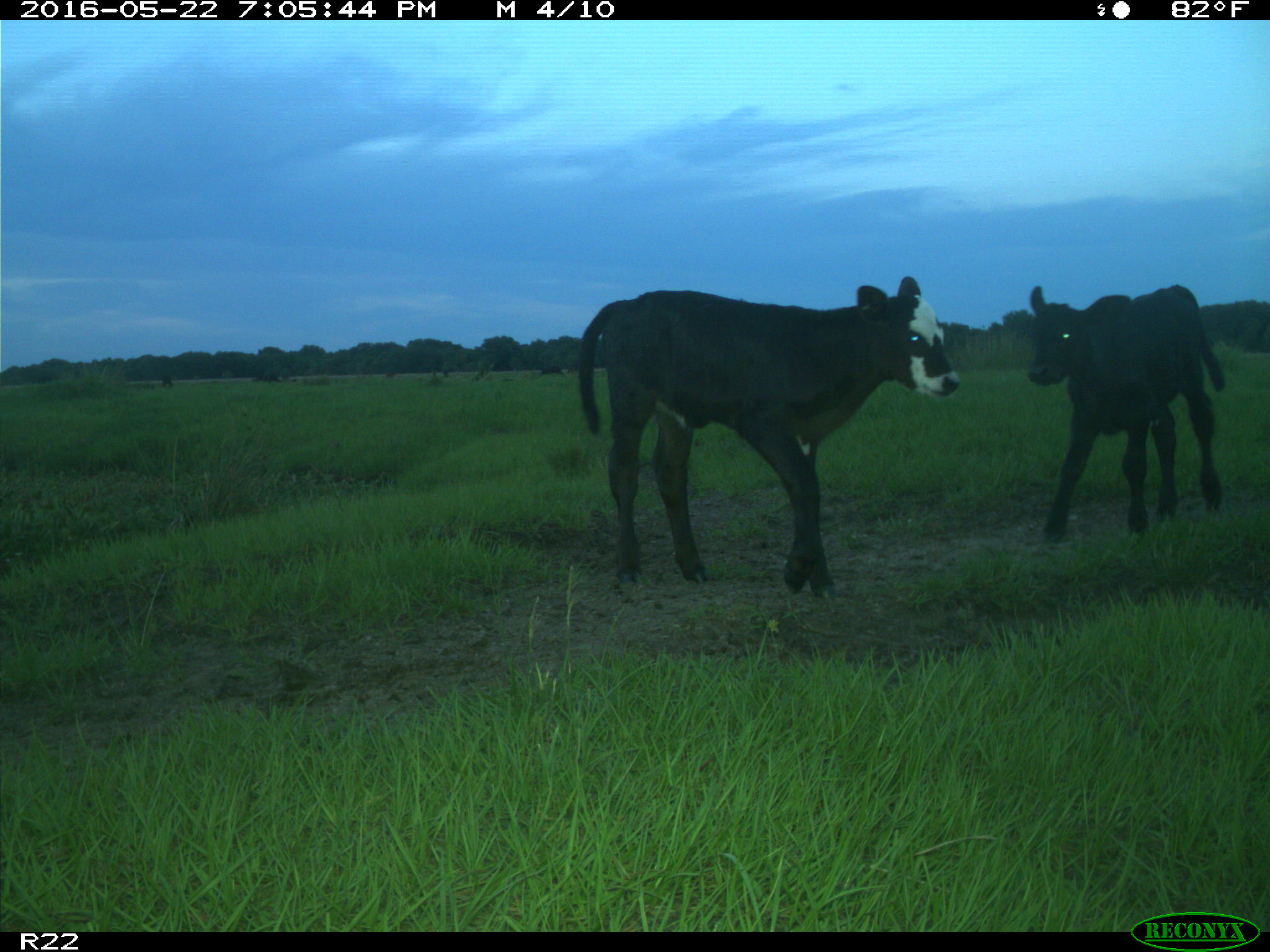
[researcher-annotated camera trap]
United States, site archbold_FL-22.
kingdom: Animalia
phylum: Chordata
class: Mammalia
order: Artiodactyla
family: Bovidae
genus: Bos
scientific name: Bos taurus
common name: domestic cow